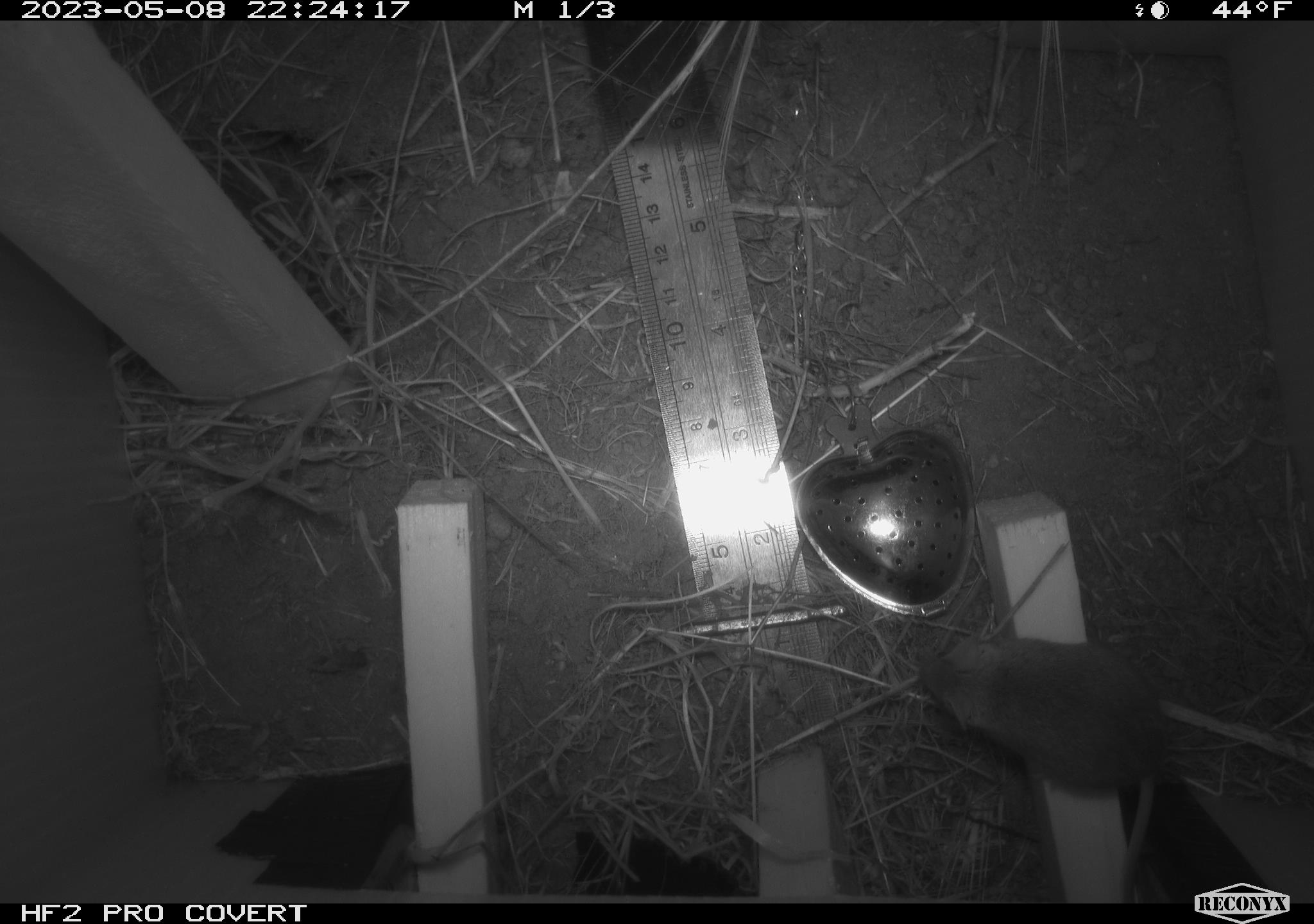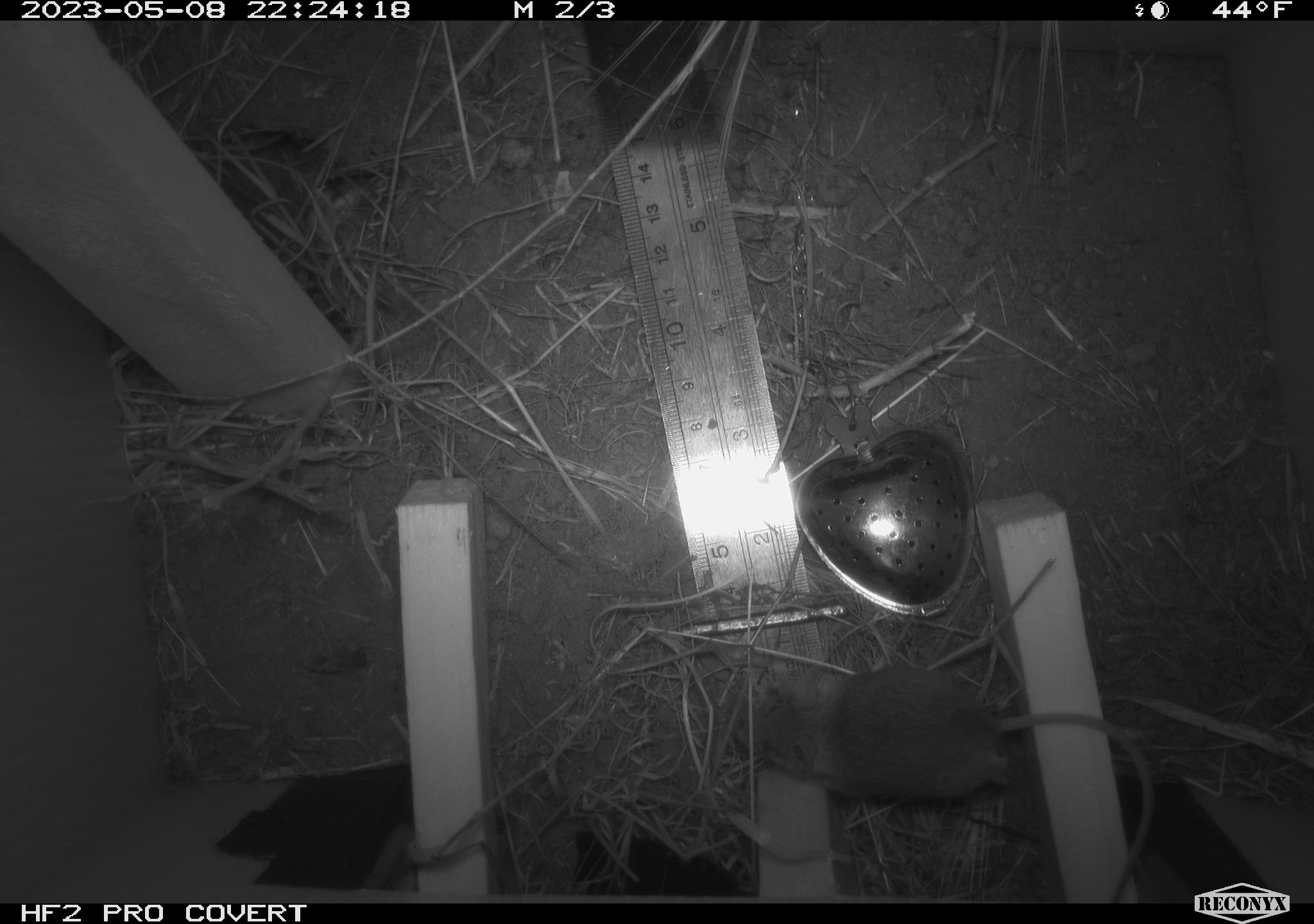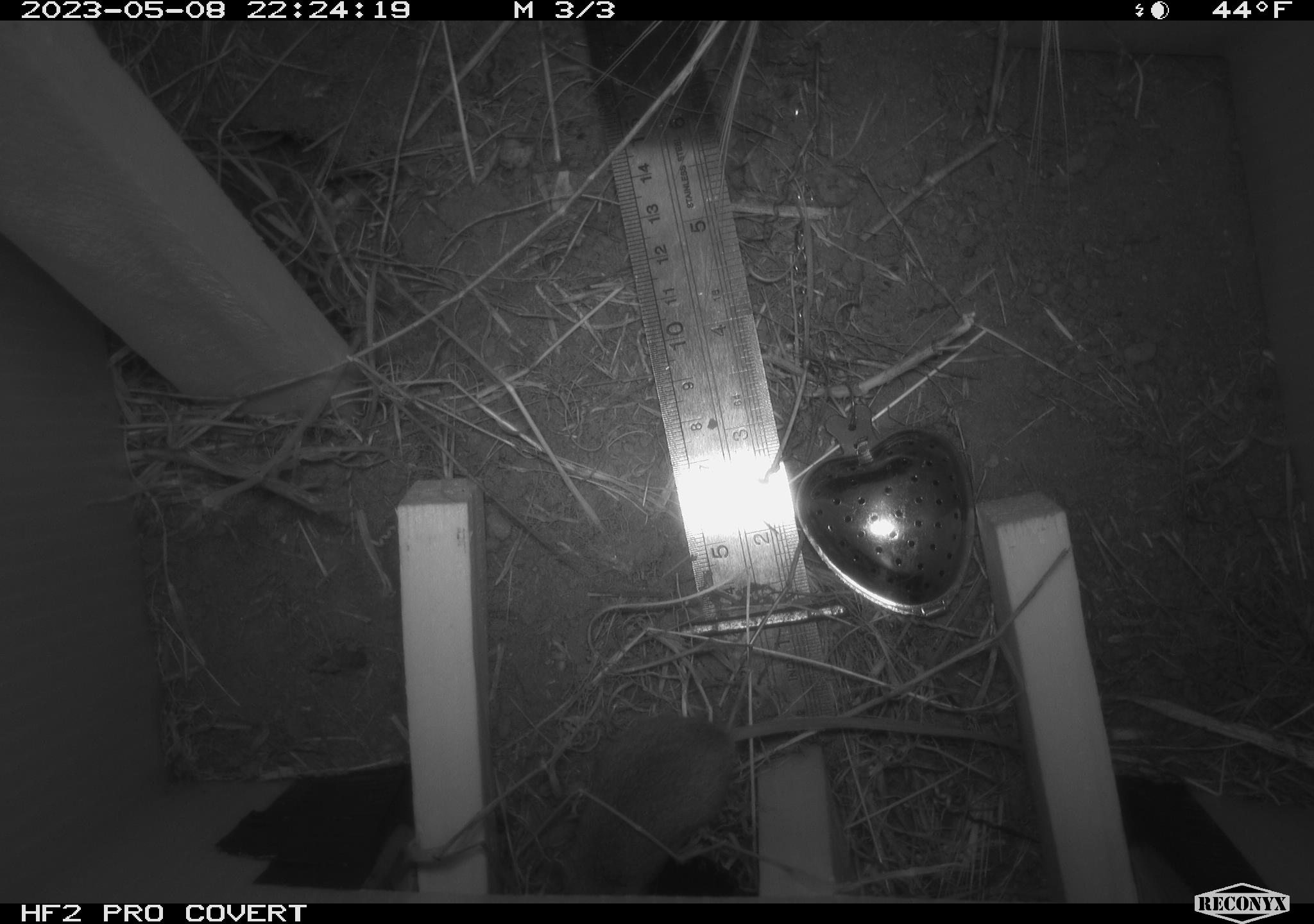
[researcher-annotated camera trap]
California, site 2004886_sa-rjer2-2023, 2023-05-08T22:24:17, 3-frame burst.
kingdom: Animalia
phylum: Chordata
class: Mammalia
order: Rodentia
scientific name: Rodentia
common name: mouse species